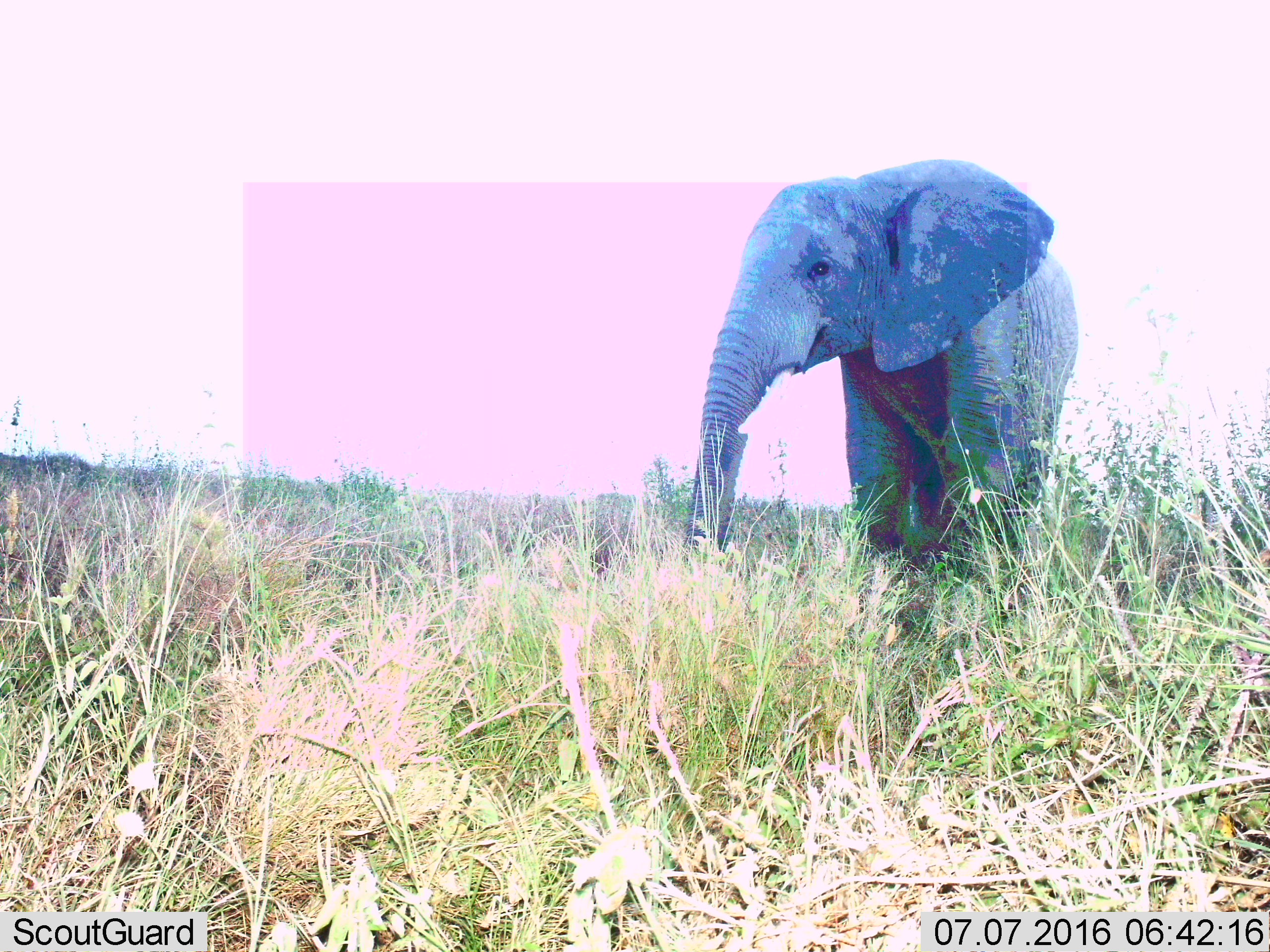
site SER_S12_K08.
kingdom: Animalia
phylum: Chordata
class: Mammalia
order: Proboscidea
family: Elephantidae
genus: Loxodonta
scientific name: Loxodonta africana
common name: african bush elephant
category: elephant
Elephant (african bush elephant) (Loxodonta africana), count 1. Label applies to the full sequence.